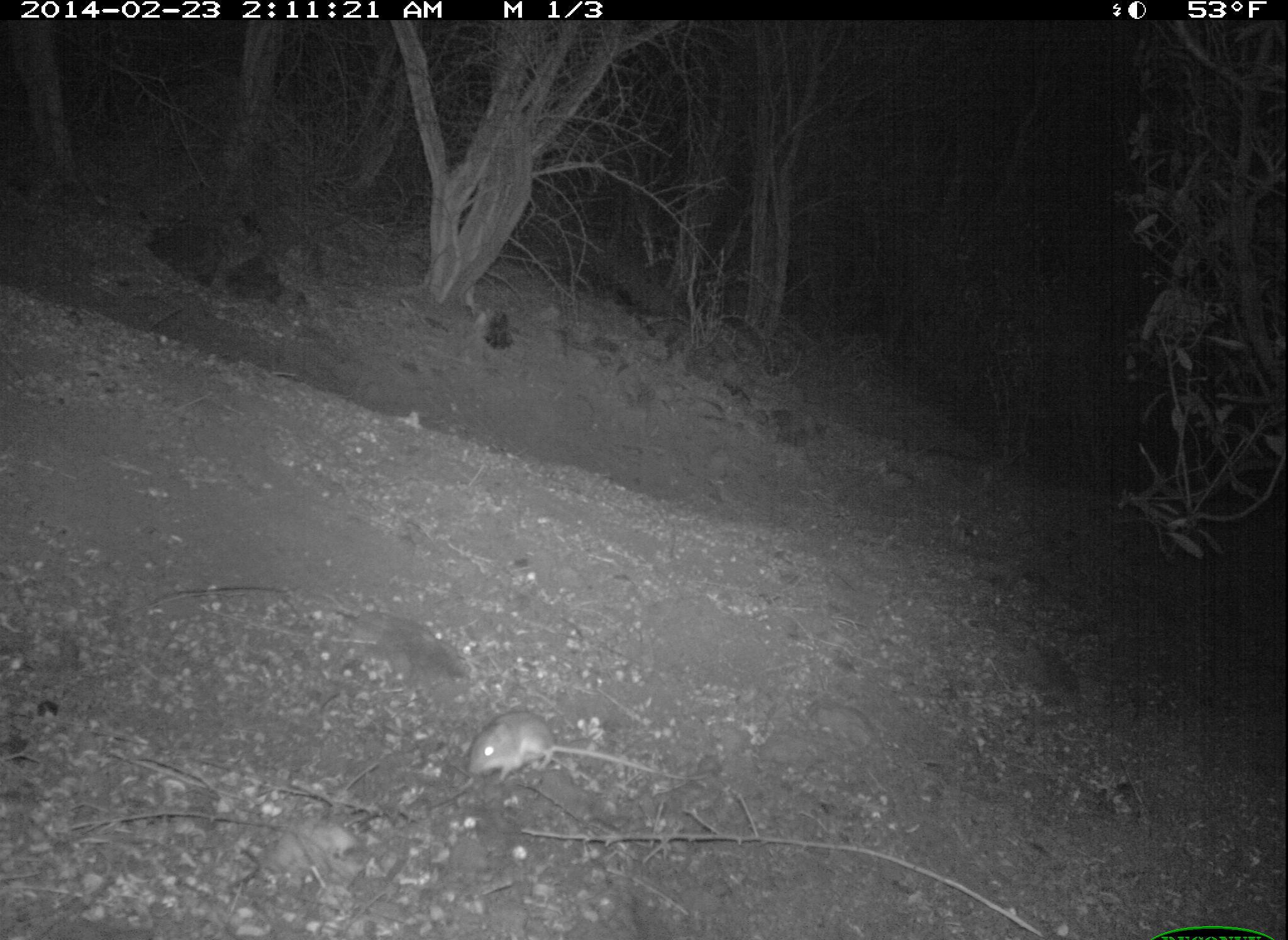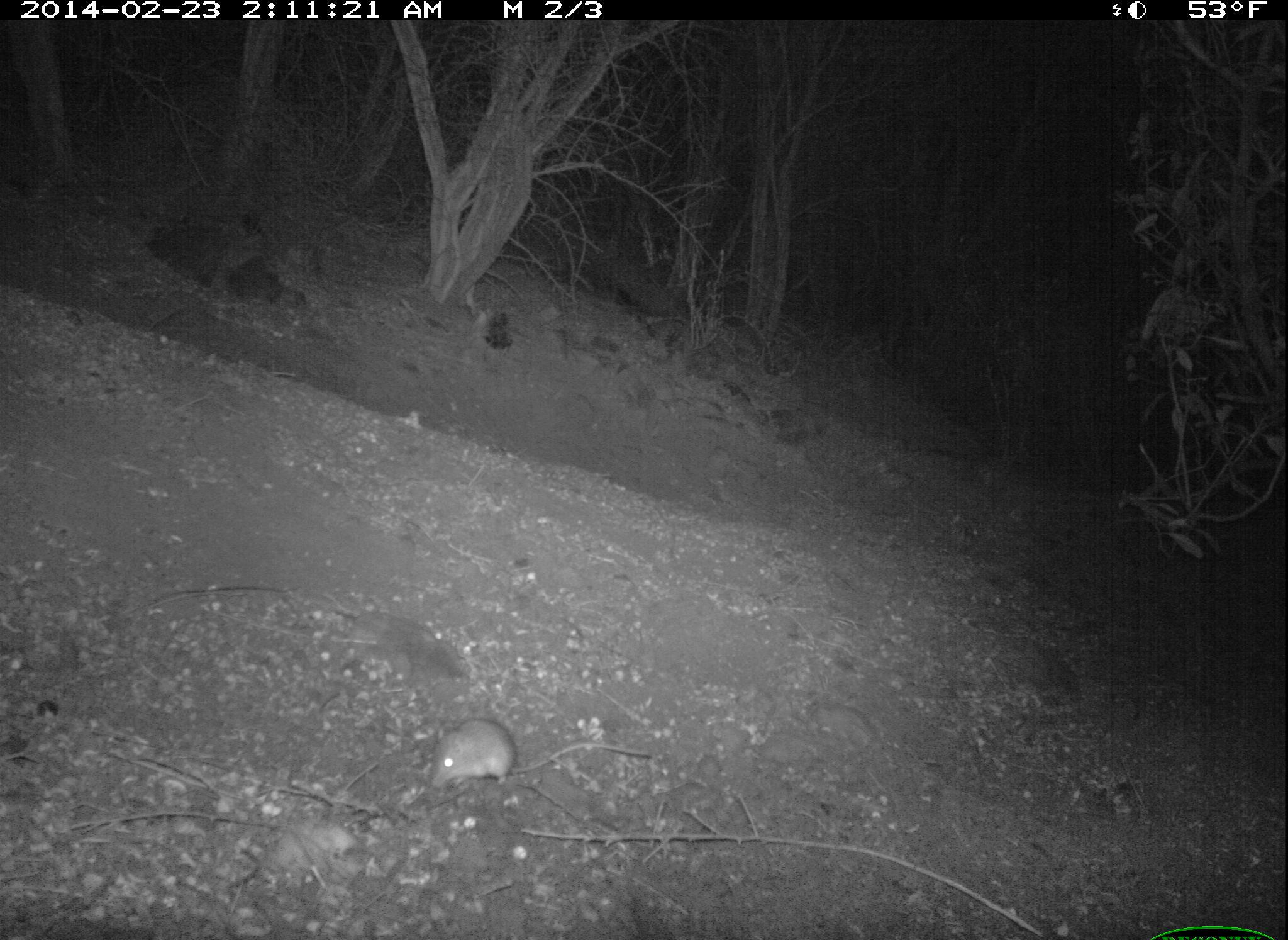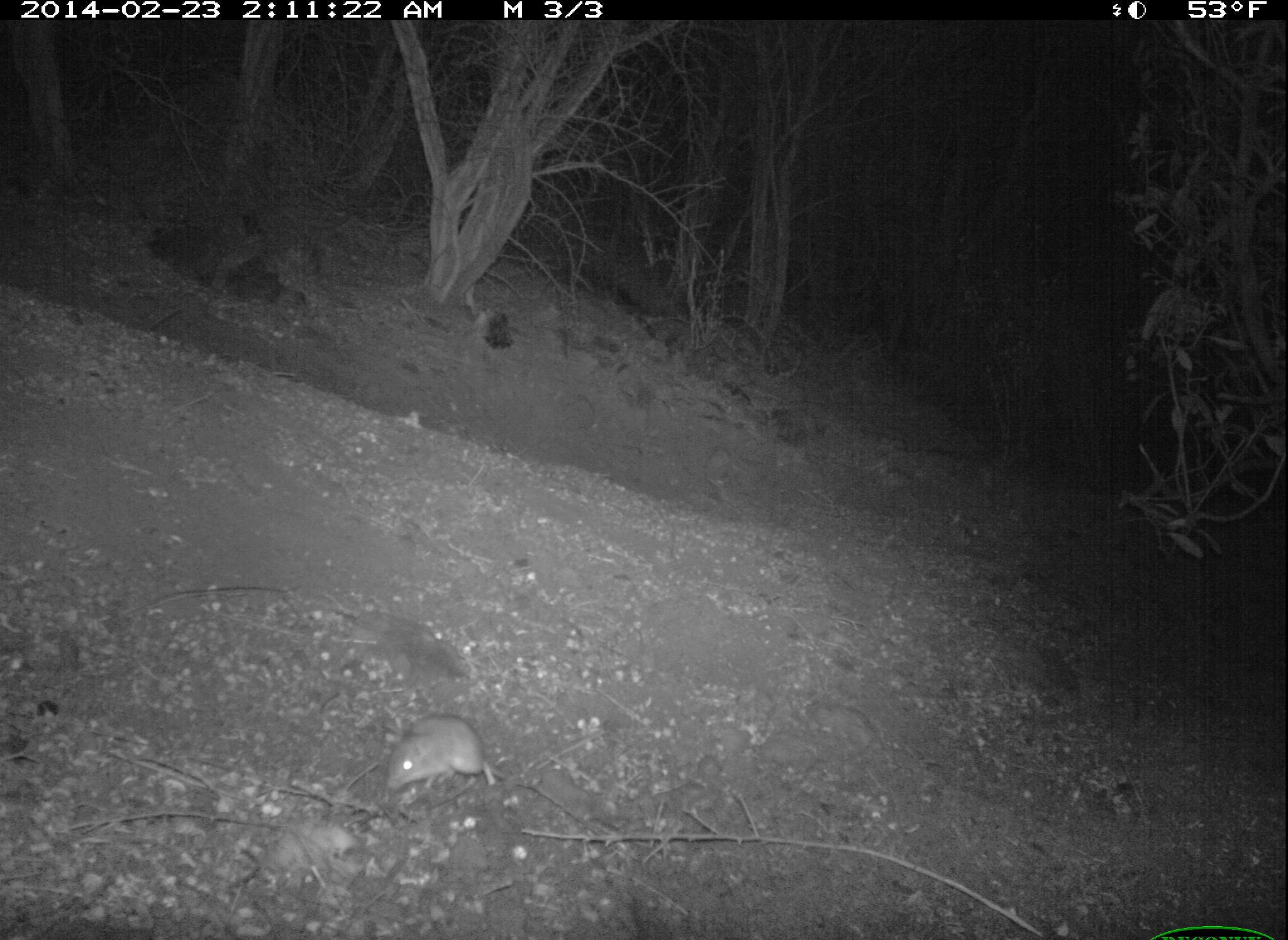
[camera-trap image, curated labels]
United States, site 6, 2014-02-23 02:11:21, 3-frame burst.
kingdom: Animalia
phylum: Chordata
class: Mammalia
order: Rodentia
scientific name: Rodentia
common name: rodent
Rodent (Rodentia).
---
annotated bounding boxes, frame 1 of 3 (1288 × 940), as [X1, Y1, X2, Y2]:
rodent: [465, 710, 711, 782]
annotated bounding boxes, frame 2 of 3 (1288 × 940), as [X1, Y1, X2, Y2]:
rodent: [431, 719, 653, 793]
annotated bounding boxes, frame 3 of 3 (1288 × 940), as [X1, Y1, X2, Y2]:
rodent: [382, 716, 606, 827]